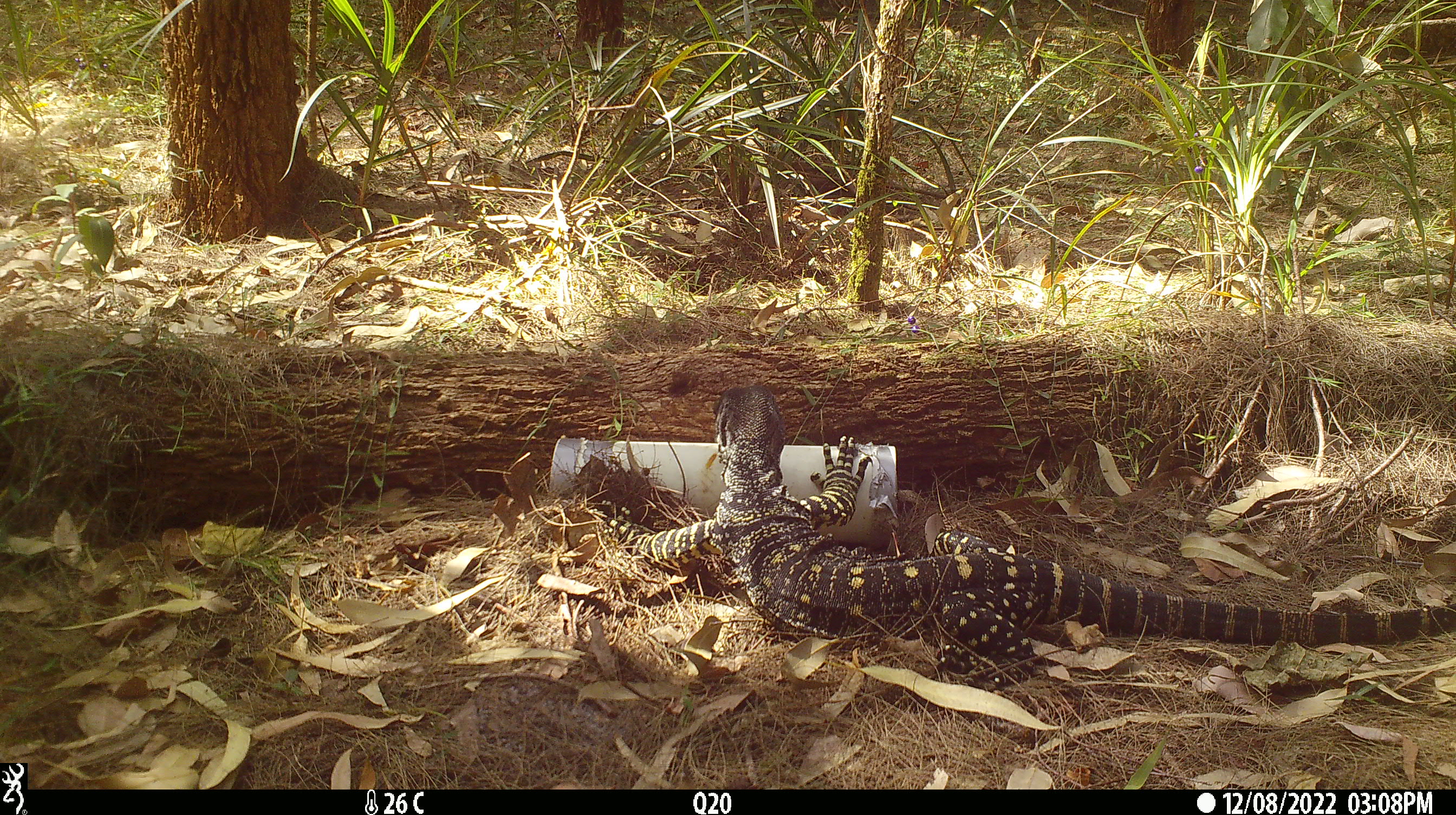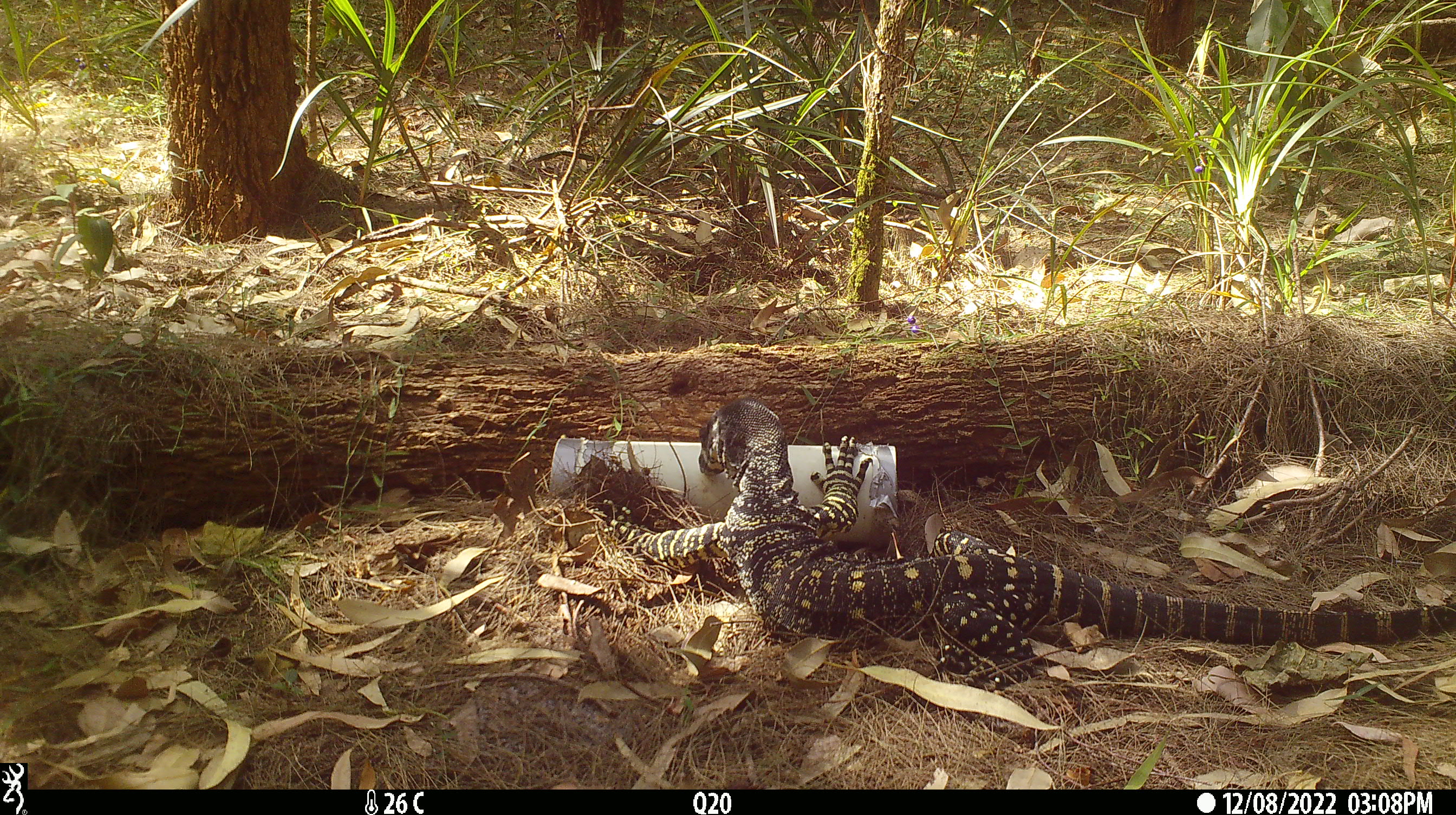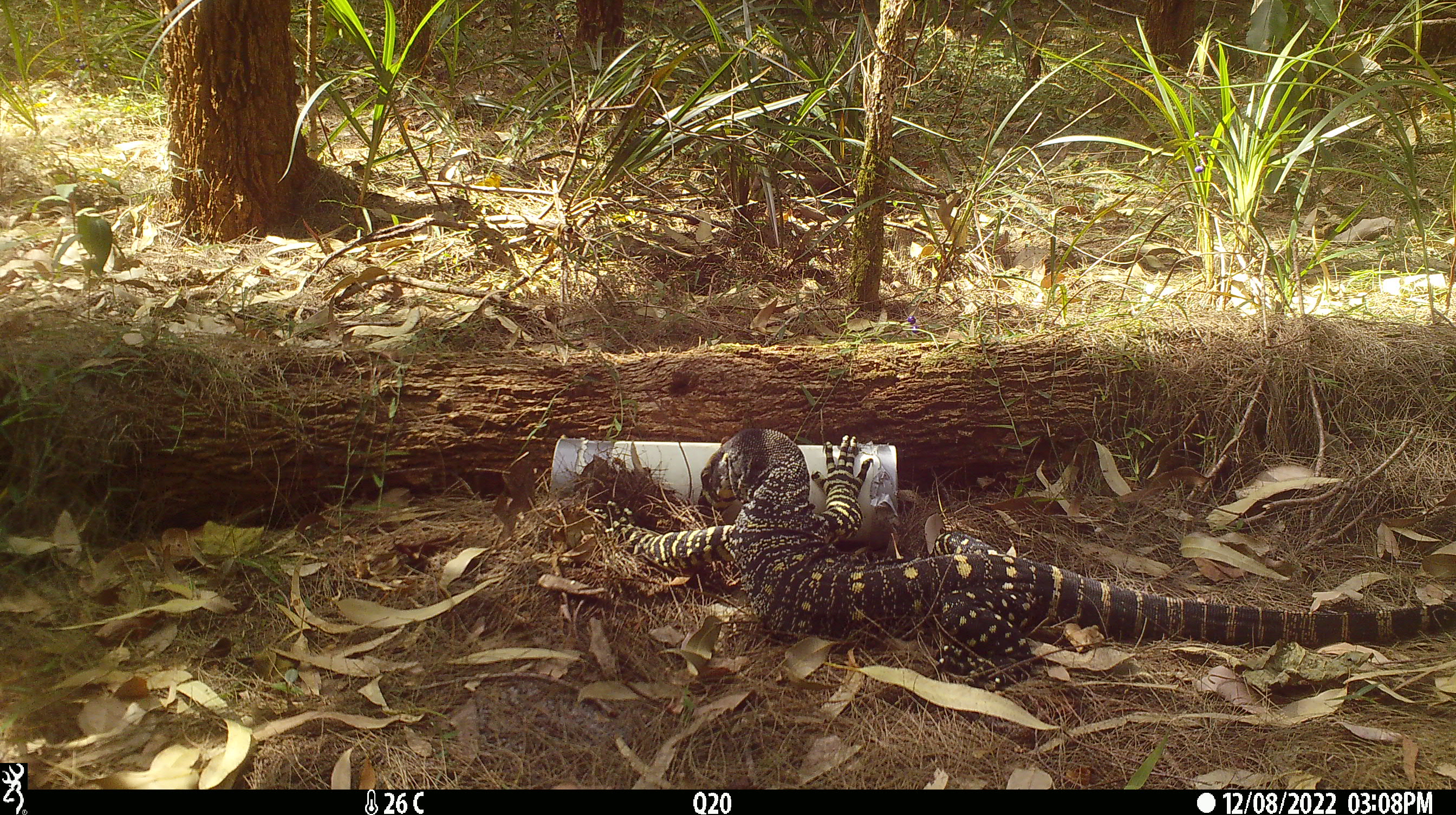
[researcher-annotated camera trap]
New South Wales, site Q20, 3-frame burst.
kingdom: Animalia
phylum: Chordata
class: Reptilia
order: Squamata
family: Varanidae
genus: Varanus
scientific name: Varanus varius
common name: lace monitor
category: goanna